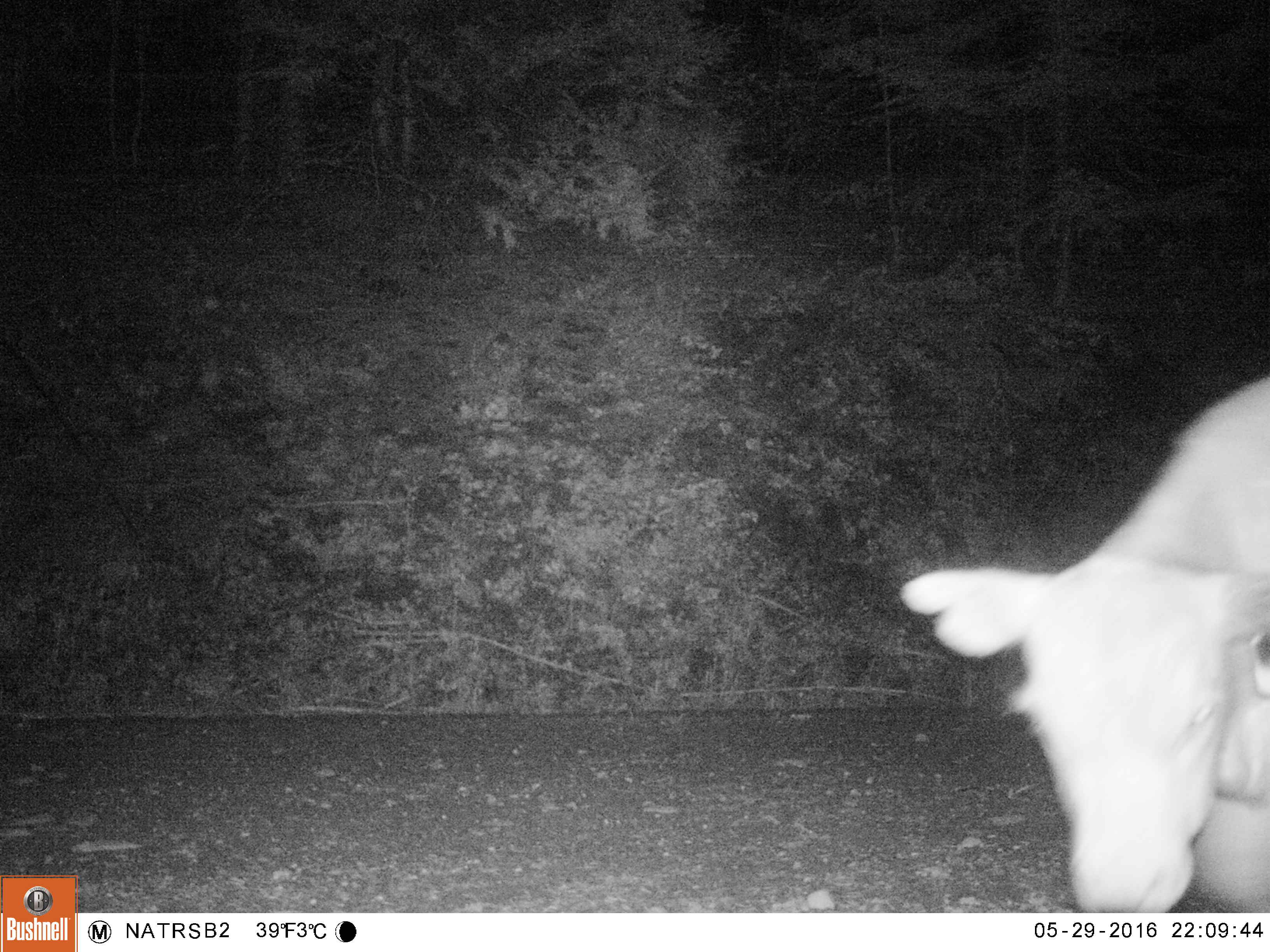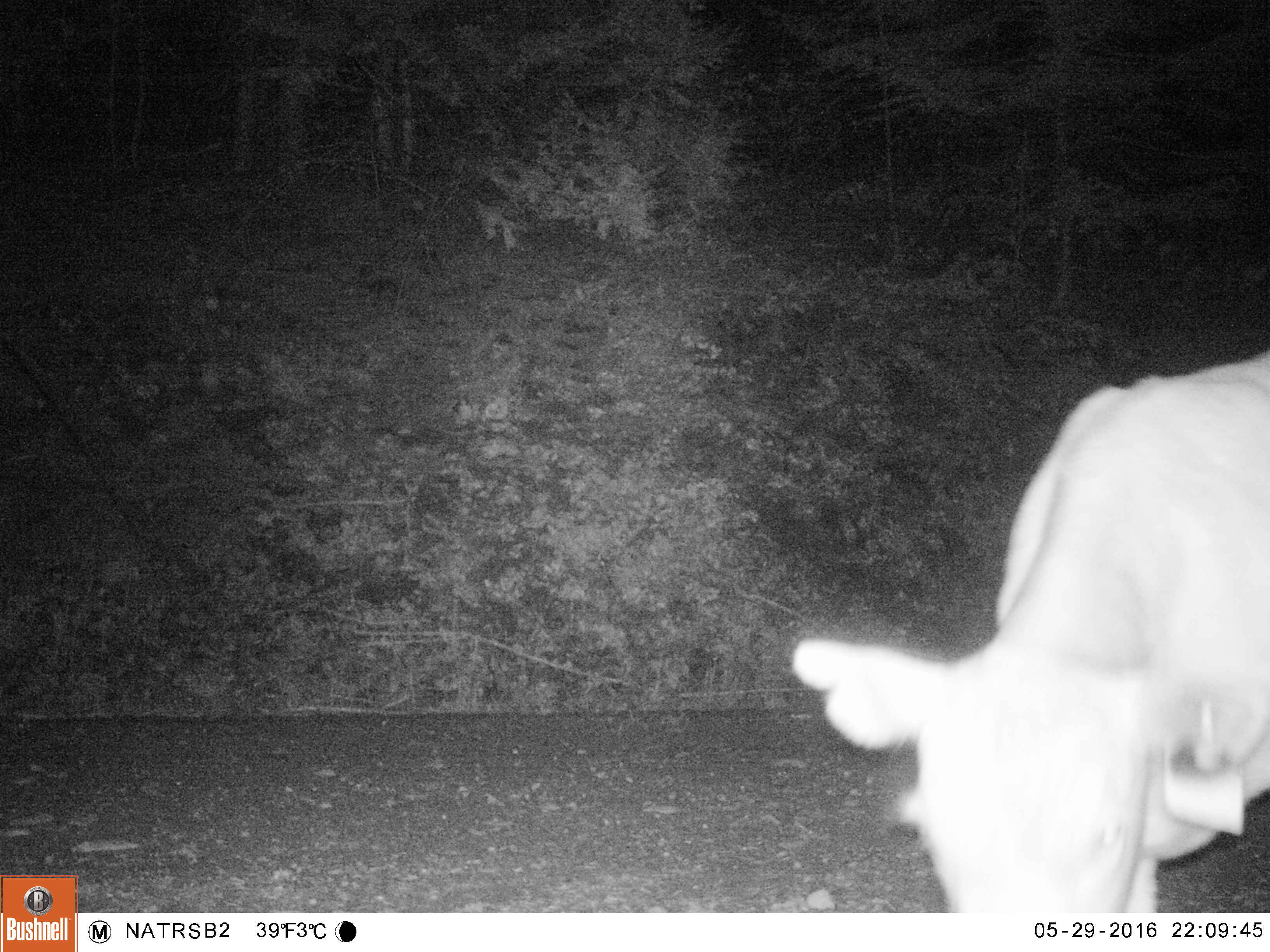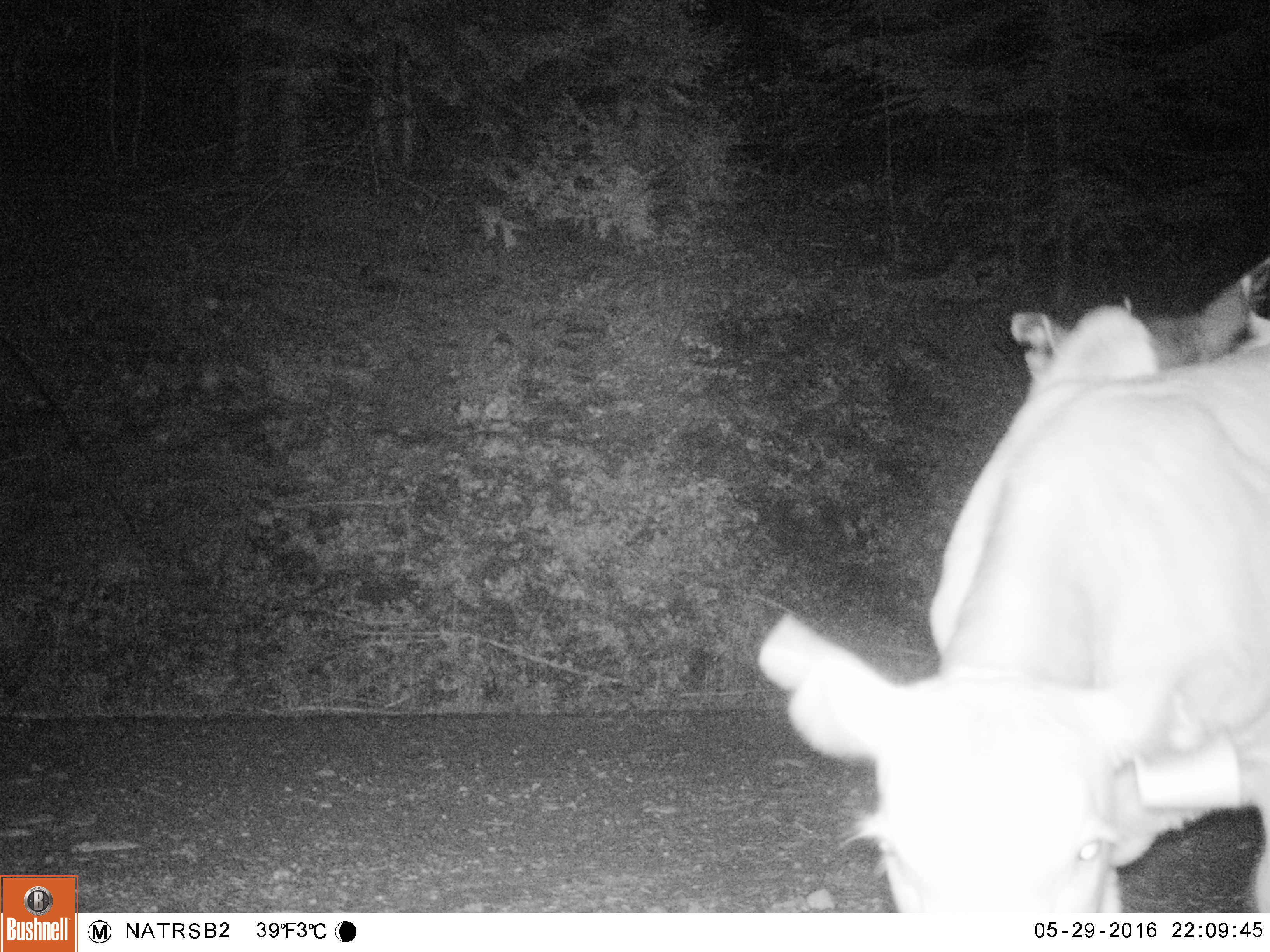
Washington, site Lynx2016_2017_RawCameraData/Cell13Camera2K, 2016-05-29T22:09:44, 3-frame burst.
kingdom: Animalia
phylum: Chordata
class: Mammalia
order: Artiodactyla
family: Bovidae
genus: Bos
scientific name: Bos taurus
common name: domestic cattle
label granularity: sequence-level